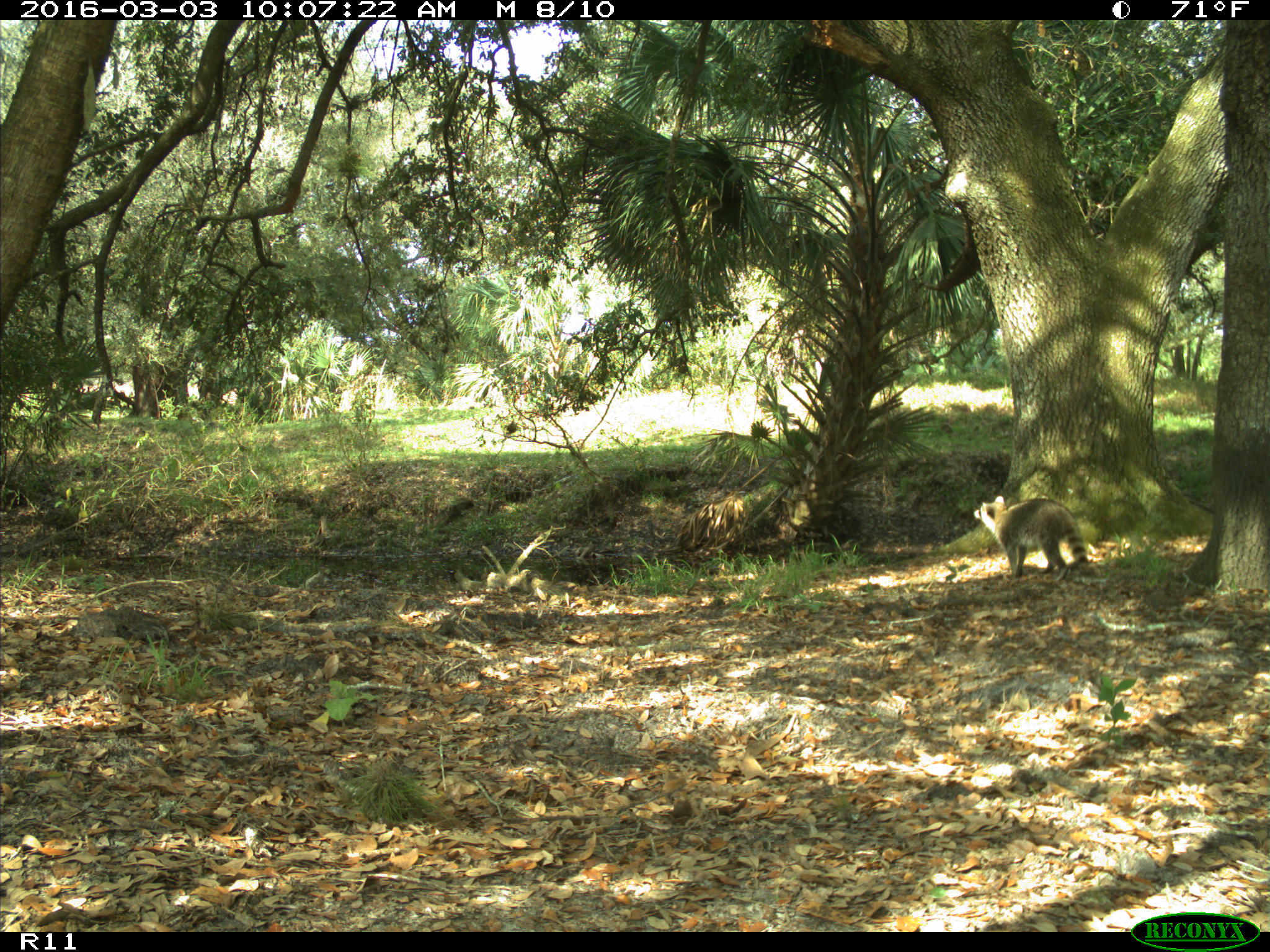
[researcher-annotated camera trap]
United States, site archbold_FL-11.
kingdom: Animalia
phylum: Chordata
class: Mammalia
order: Carnivora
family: Procyonidae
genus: Procyon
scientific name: Procyon lotor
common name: common raccoon